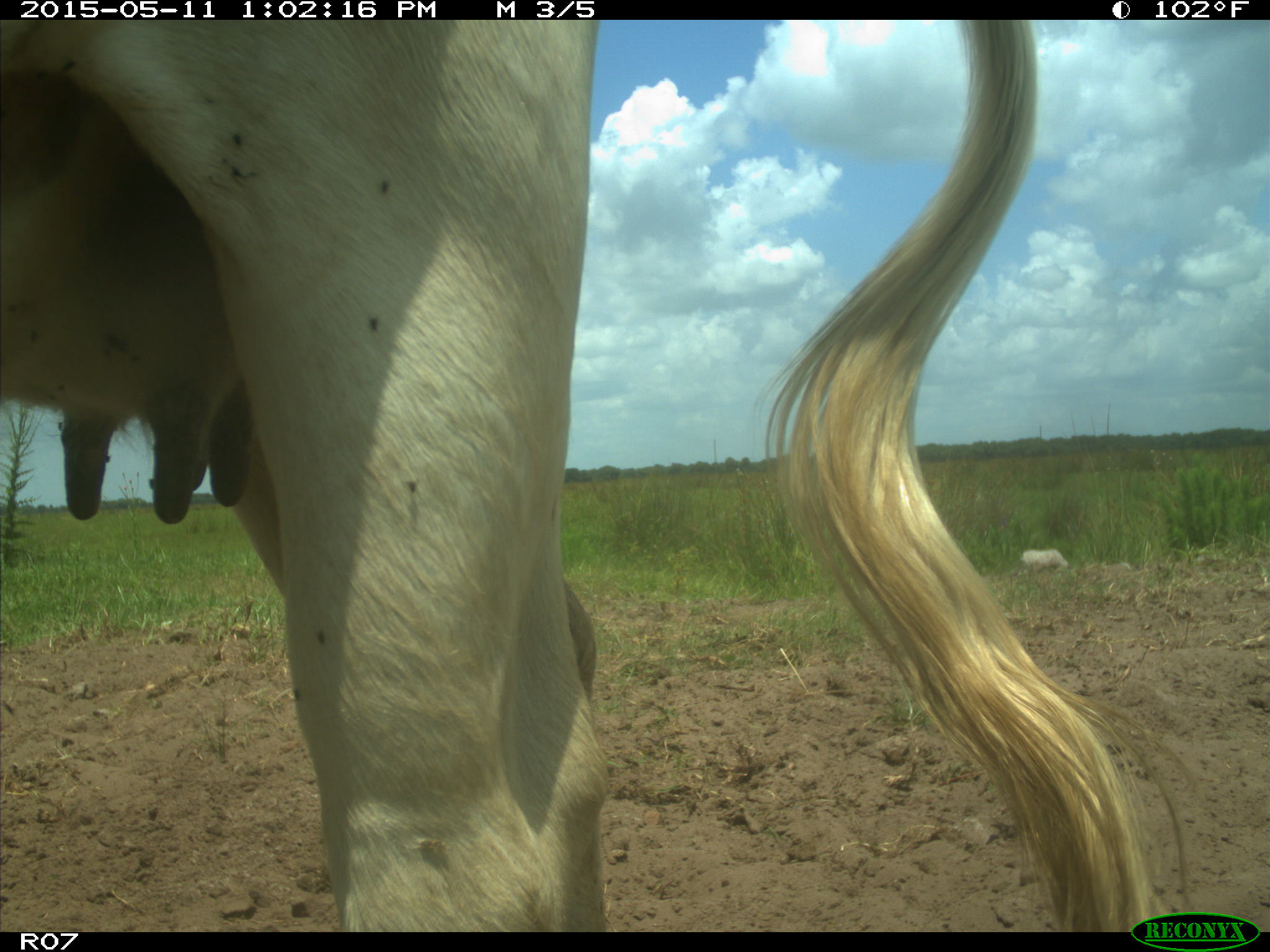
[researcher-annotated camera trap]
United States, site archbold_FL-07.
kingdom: Animalia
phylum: Chordata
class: Mammalia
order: Artiodactyla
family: Bovidae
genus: Bos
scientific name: Bos taurus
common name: domestic cow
Bos taurus (domestic cow).